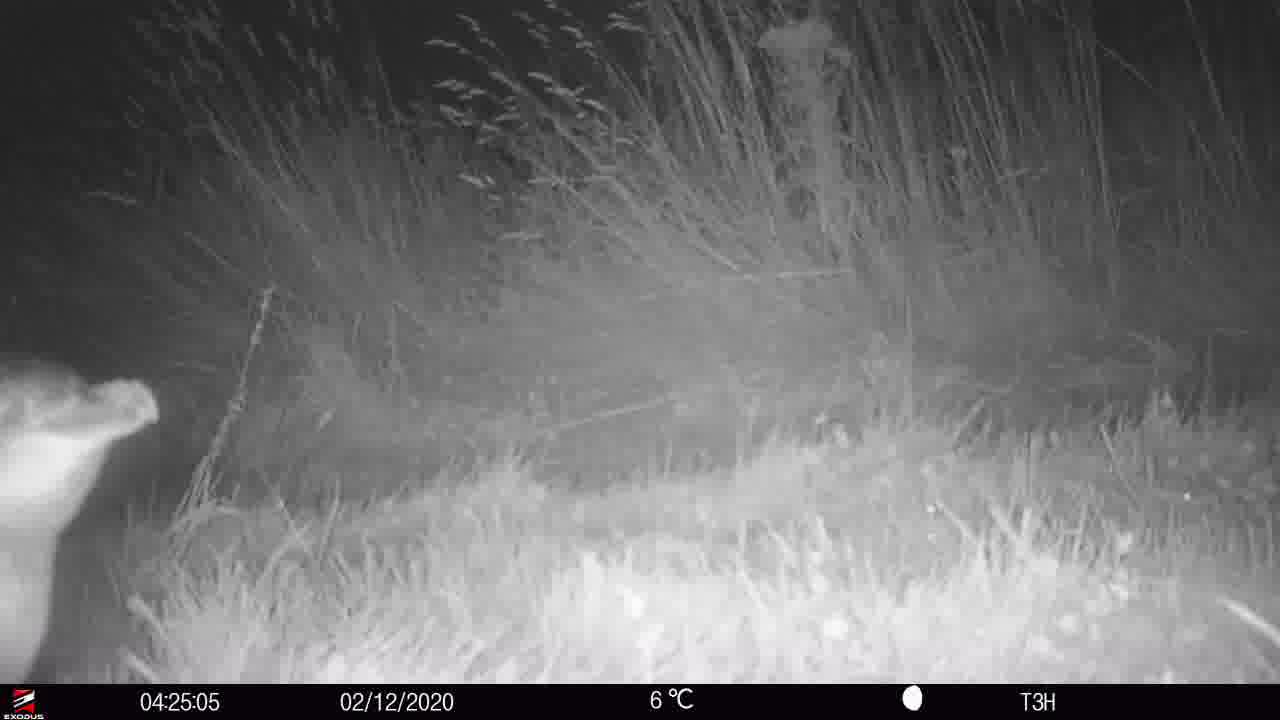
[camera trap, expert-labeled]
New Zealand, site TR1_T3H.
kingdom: Animalia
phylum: Chordata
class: Aves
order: Sphenisciformes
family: Spheniscidae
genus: Eudyptula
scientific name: Eudyptula minor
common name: little blue penguin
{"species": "little blue penguin (Eudyptula minor)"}